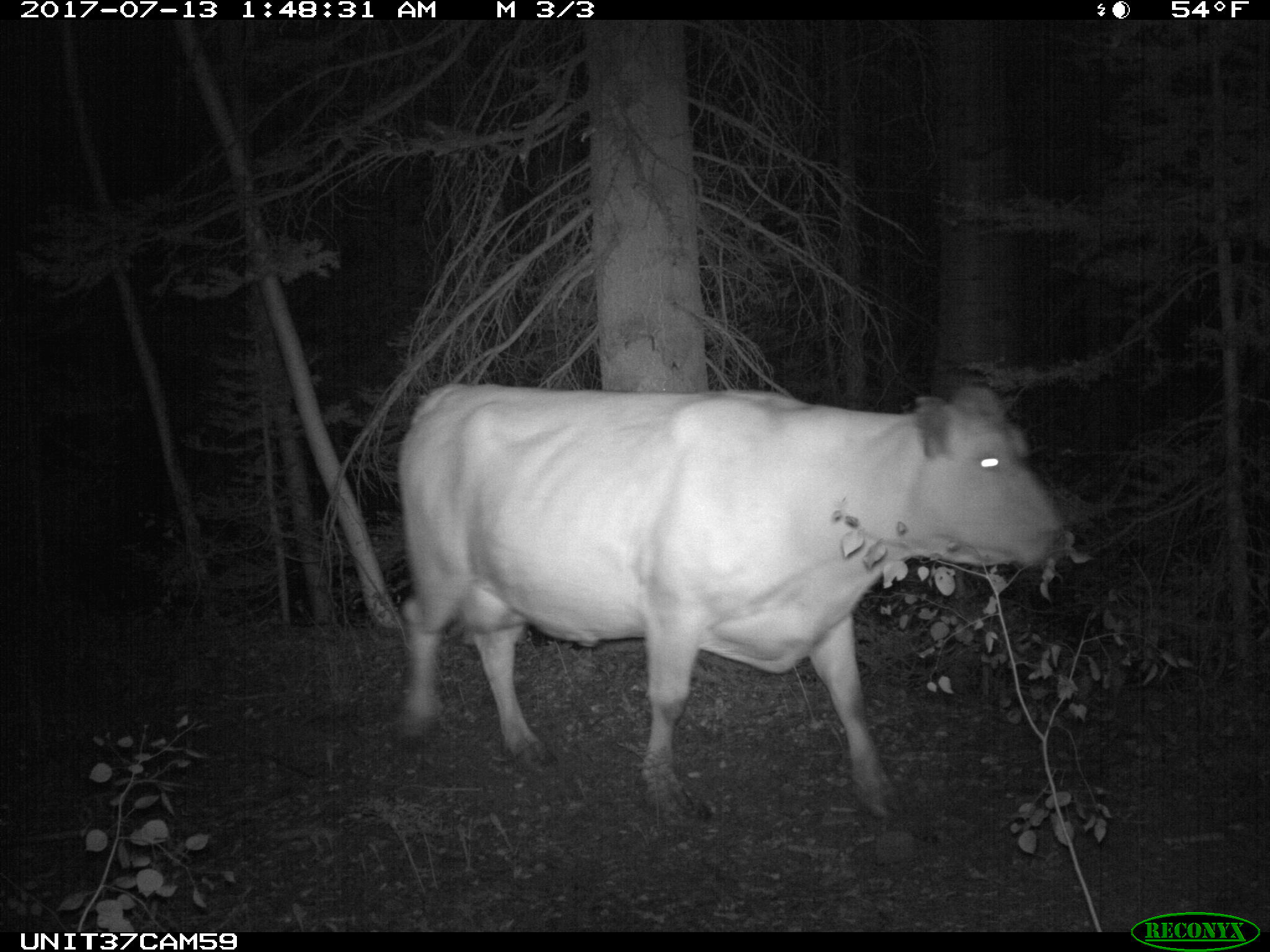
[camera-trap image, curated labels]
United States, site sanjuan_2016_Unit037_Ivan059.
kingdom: Animalia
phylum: Chordata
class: Mammalia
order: Artiodactyla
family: Bovidae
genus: Bos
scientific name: Bos taurus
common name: domestic cow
Bos taurus (domestic cow).